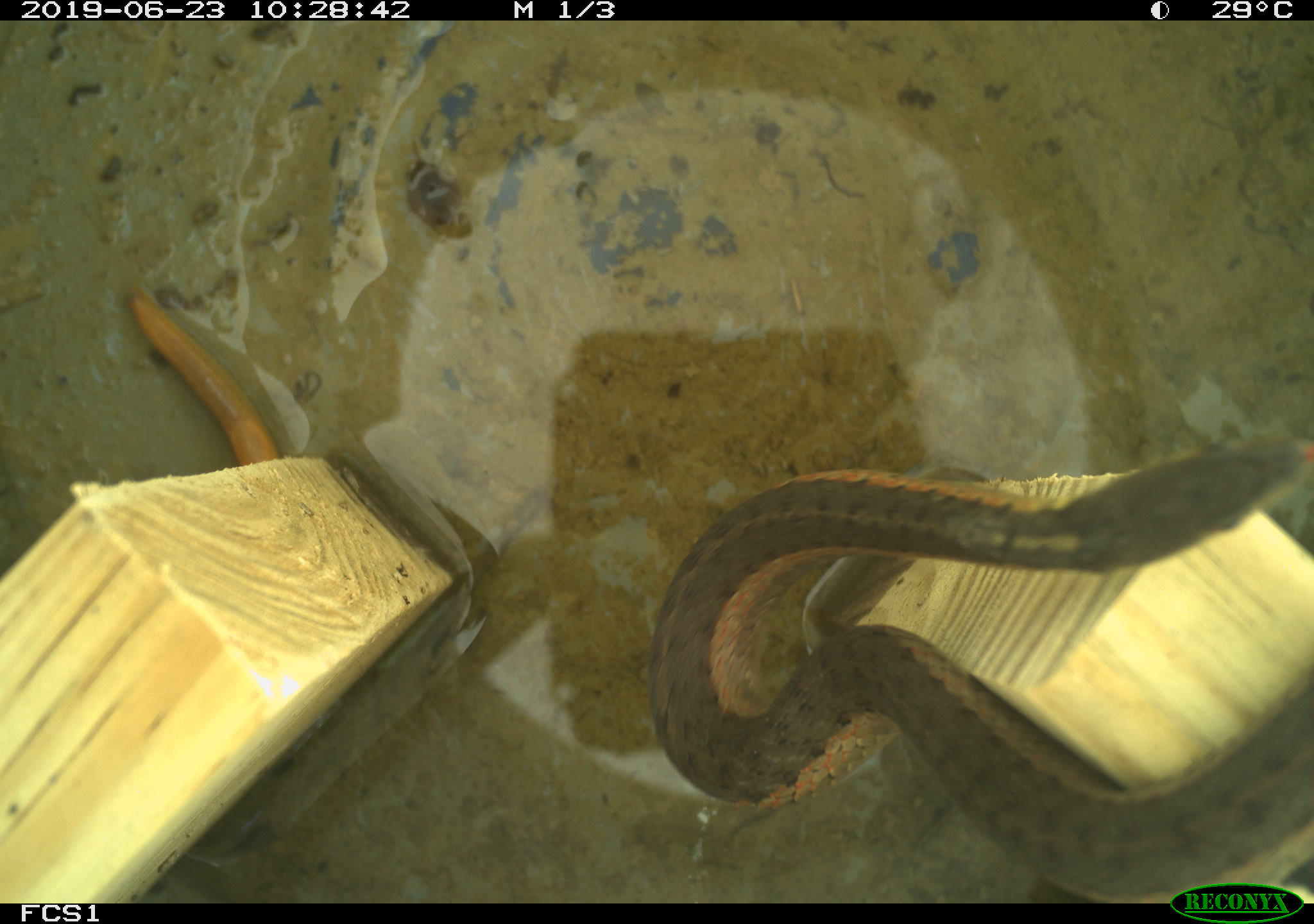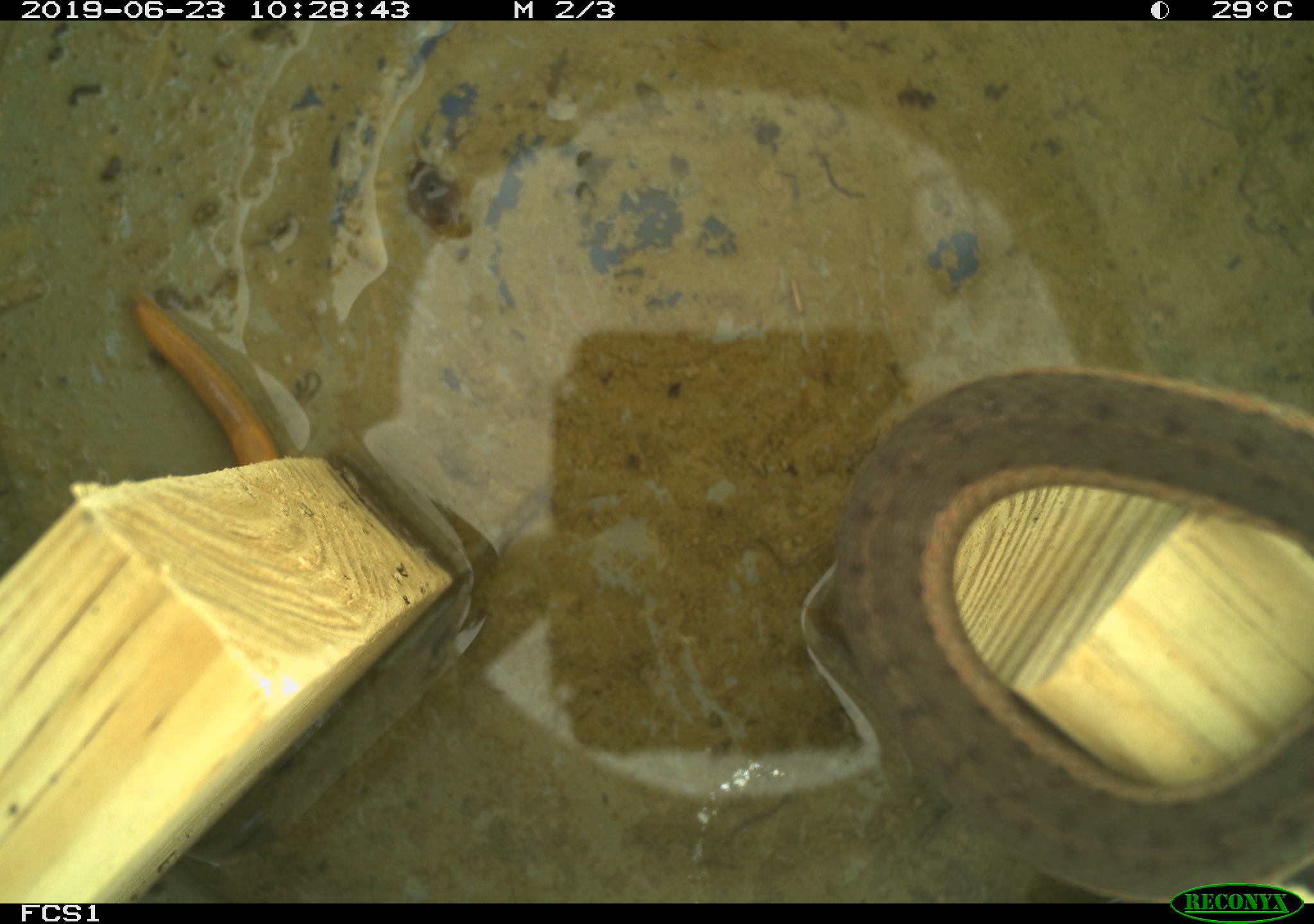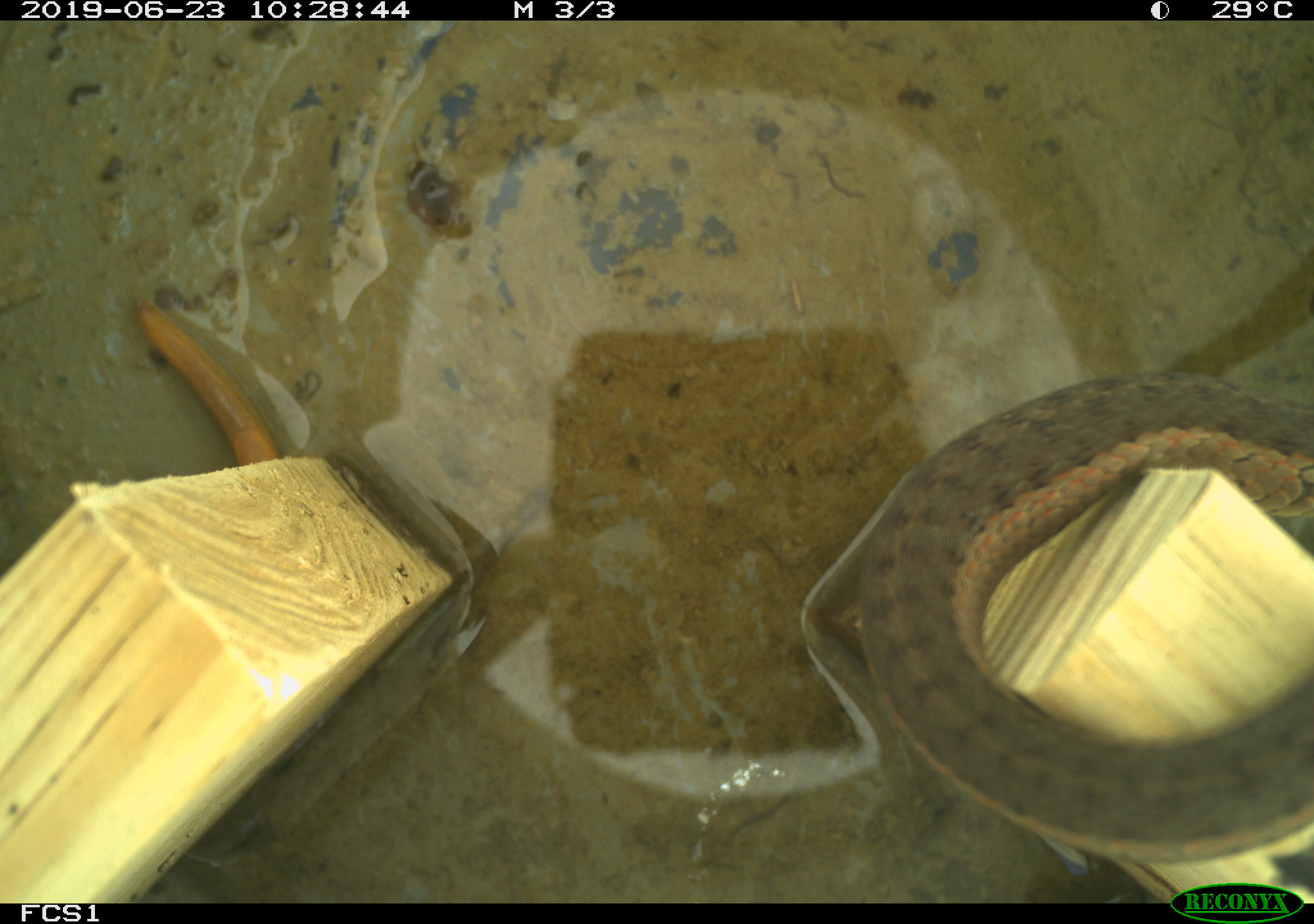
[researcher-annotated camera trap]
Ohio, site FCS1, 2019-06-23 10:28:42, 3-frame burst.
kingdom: Animalia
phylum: Chordata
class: Reptilia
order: Squamata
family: Colubridae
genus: Thamnophis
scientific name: Thamnophis sirtalis sirtalis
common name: eastern gartersnake